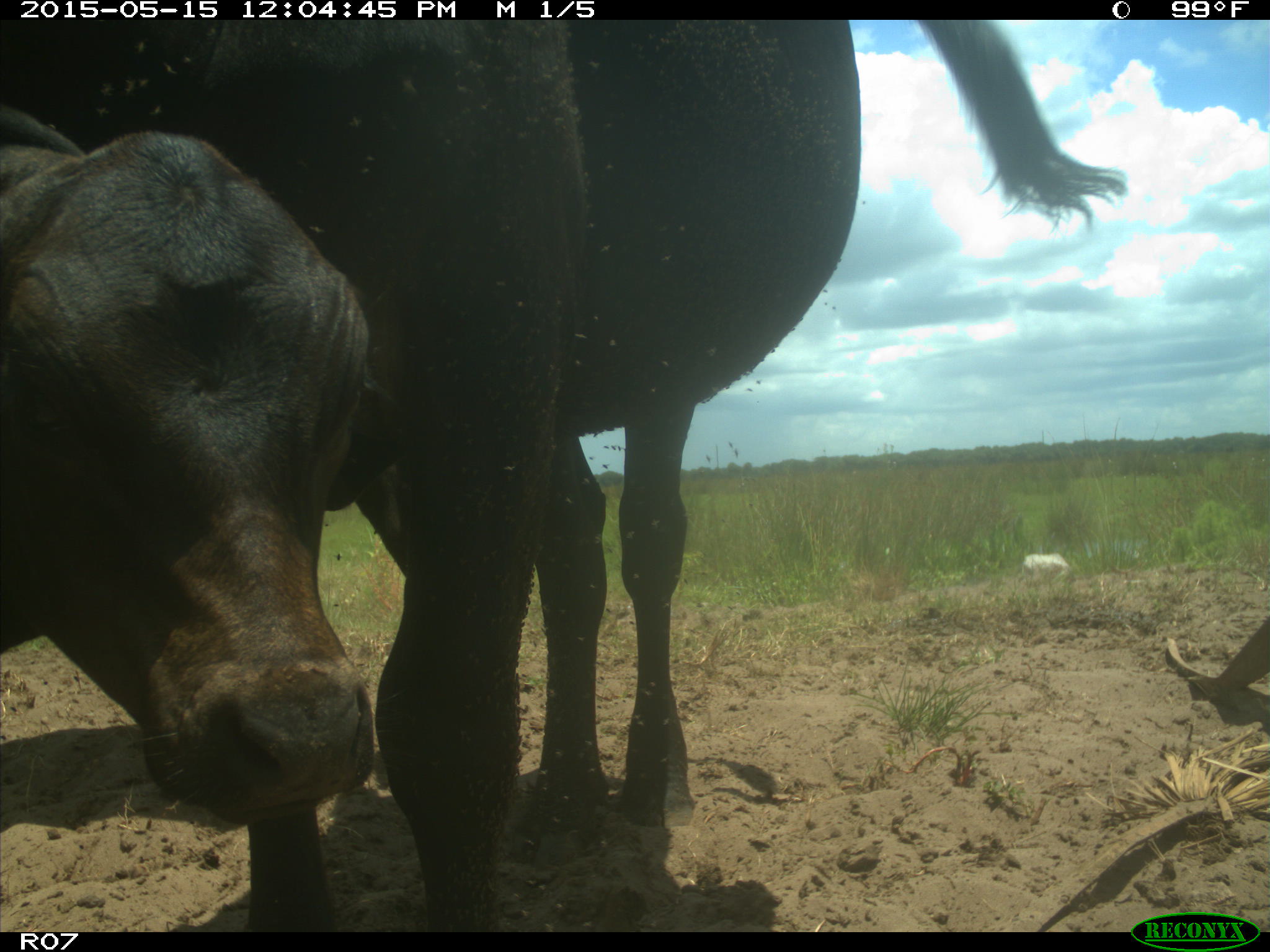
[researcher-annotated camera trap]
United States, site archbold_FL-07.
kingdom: Animalia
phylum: Chordata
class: Mammalia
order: Artiodactyla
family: Bovidae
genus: Bos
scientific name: Bos taurus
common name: domestic cow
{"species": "Bos taurus (domestic cow)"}